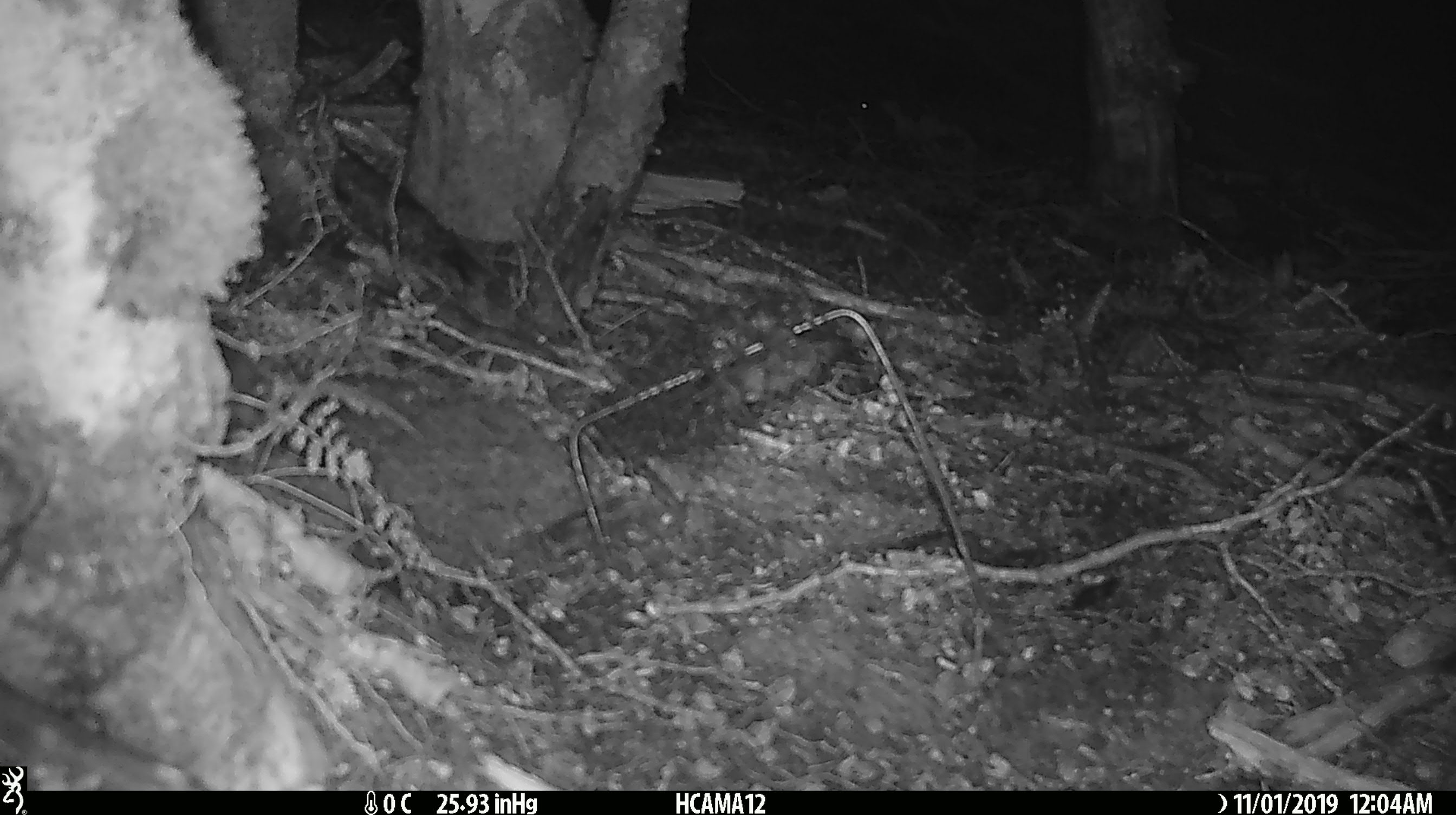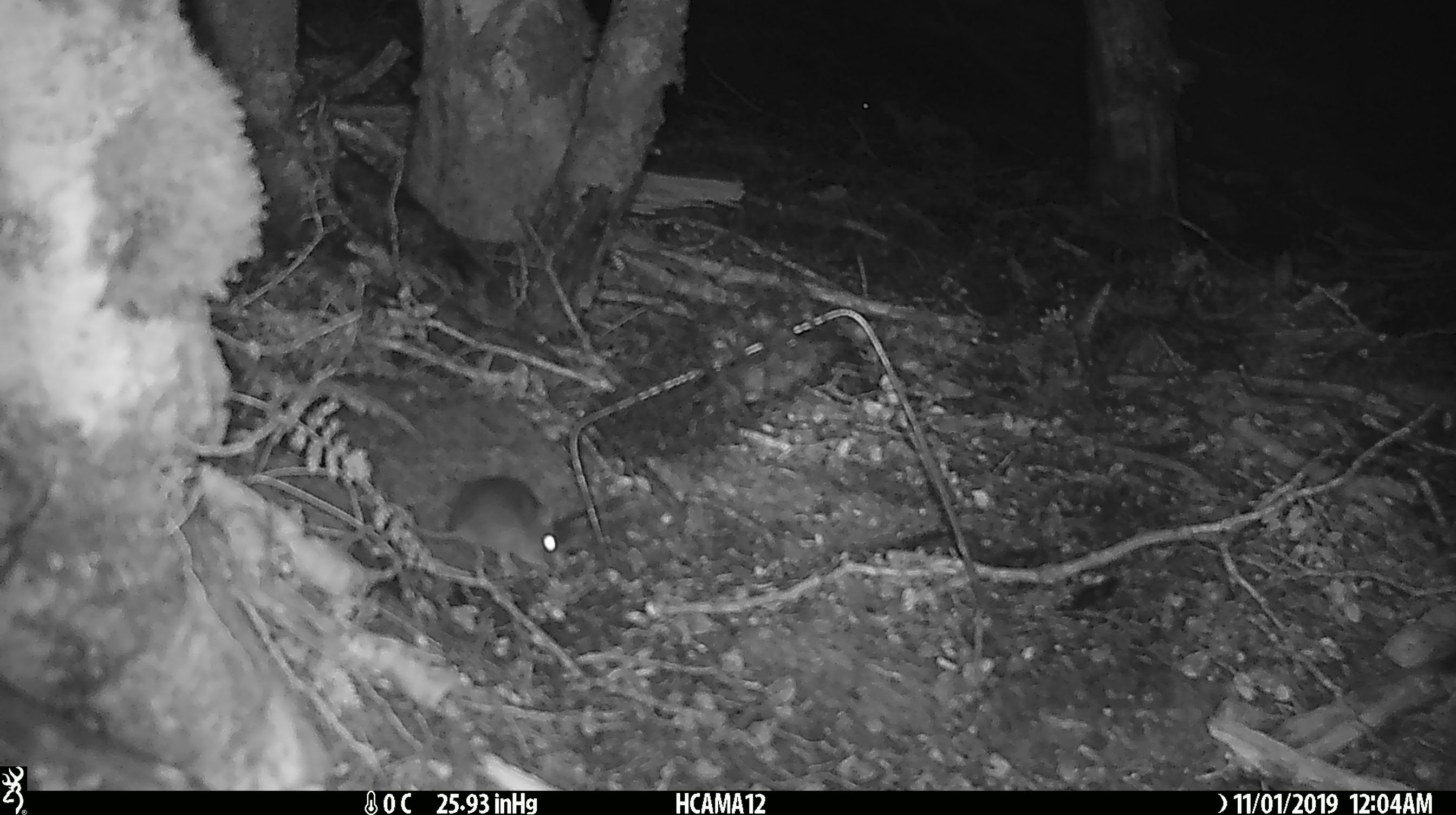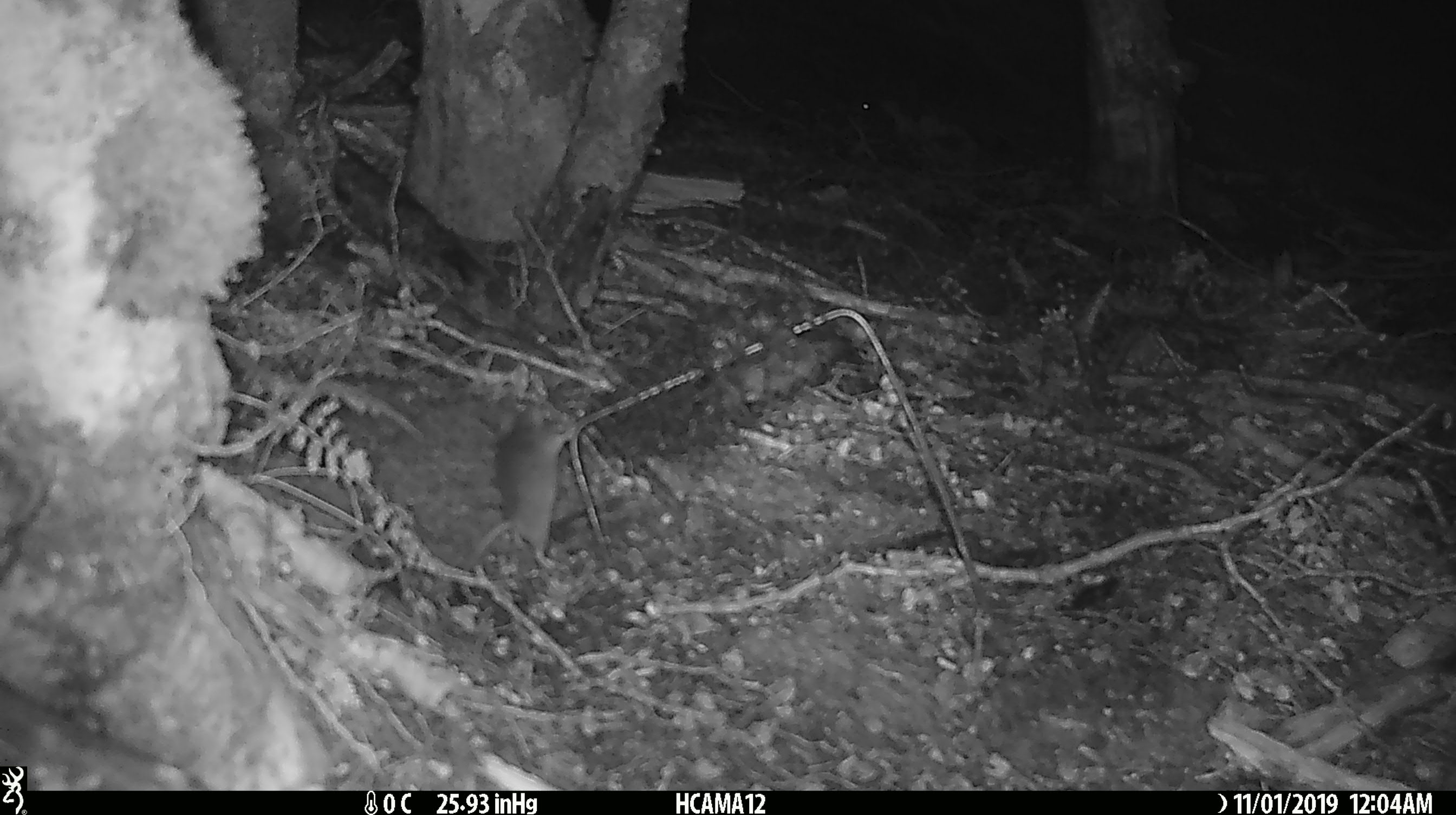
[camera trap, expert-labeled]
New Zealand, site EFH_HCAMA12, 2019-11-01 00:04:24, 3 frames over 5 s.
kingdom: Animalia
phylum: Chordata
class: Mammalia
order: Rodentia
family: Muridae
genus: Mus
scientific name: Mus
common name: mouse